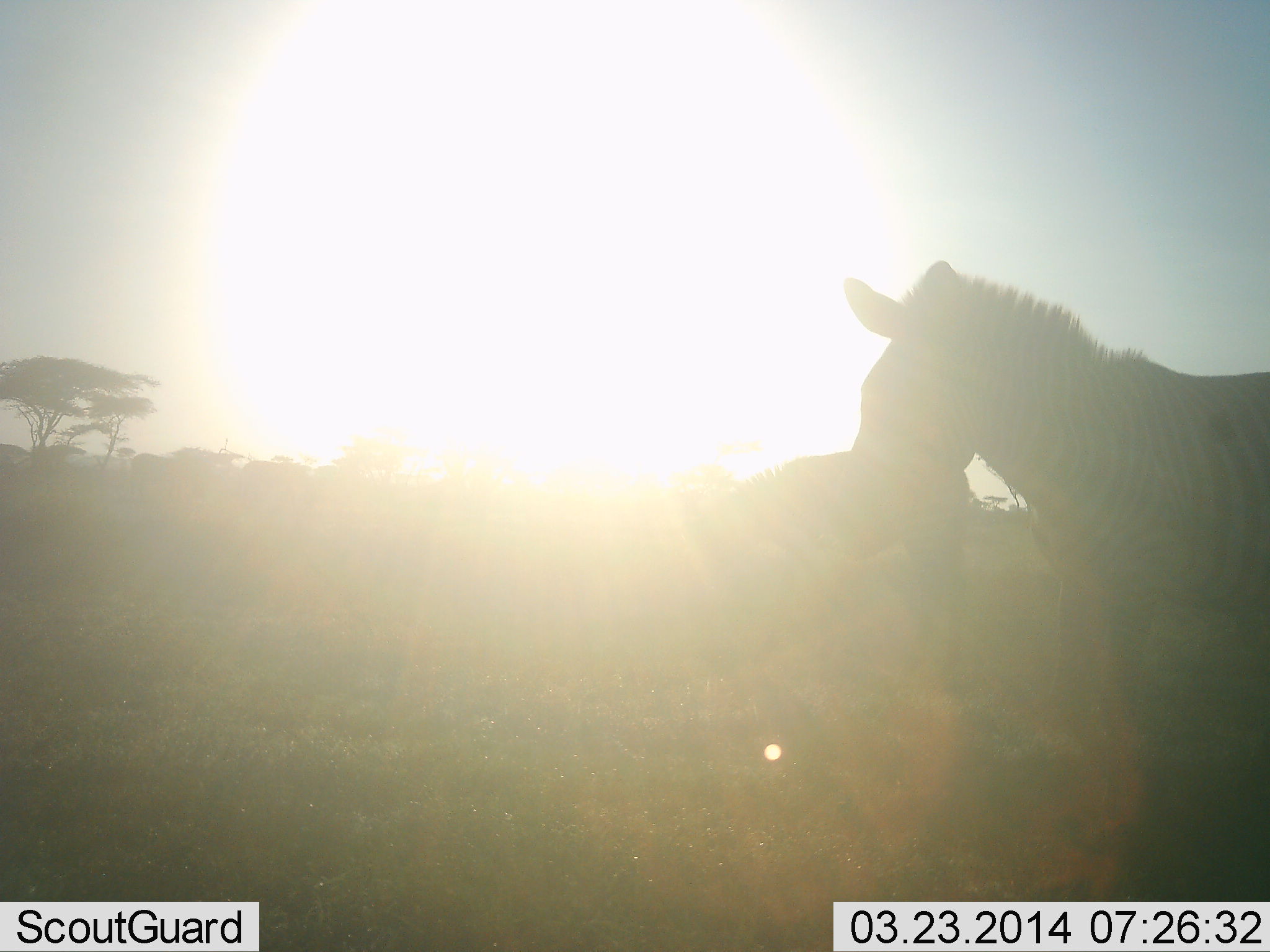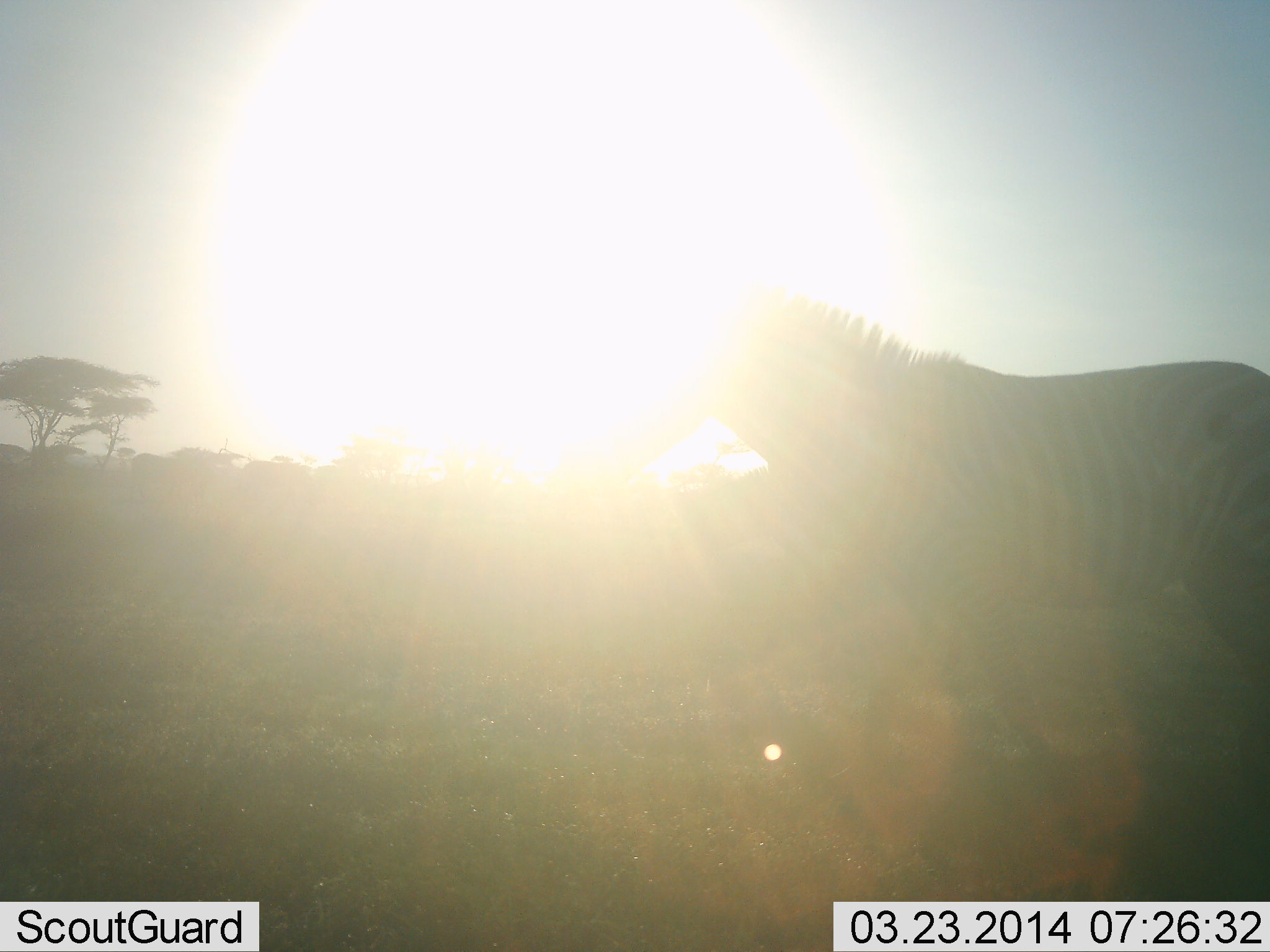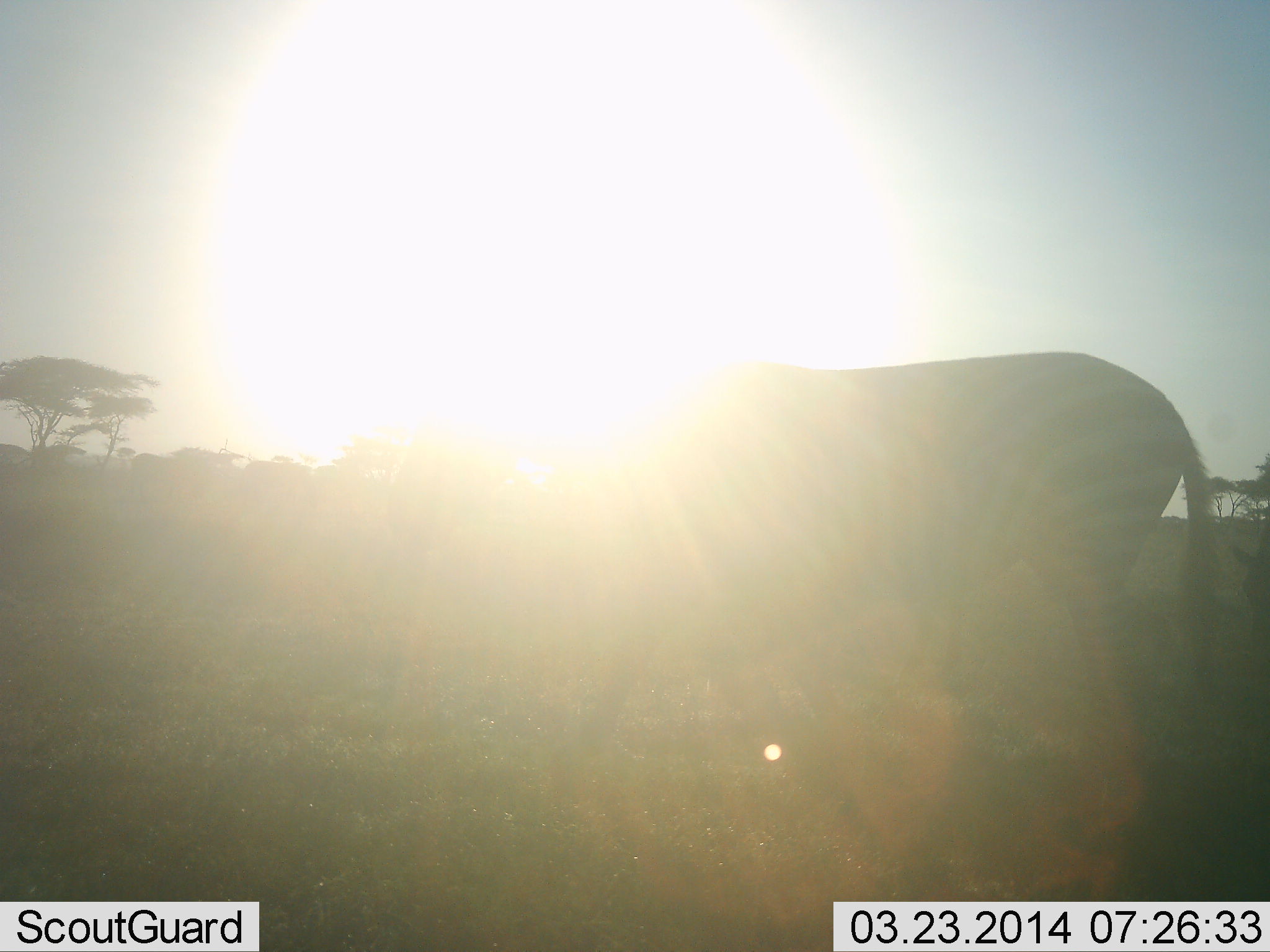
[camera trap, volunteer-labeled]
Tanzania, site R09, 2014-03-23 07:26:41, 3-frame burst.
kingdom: Animalia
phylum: Chordata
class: Mammalia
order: Perissodactyla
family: Equidae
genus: Equus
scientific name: Equus quagga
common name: plains zebra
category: zebra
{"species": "zebra (plains zebra) (Equus quagga)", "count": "2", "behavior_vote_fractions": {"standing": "32%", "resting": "0%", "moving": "74%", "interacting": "0%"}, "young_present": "0%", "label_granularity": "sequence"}